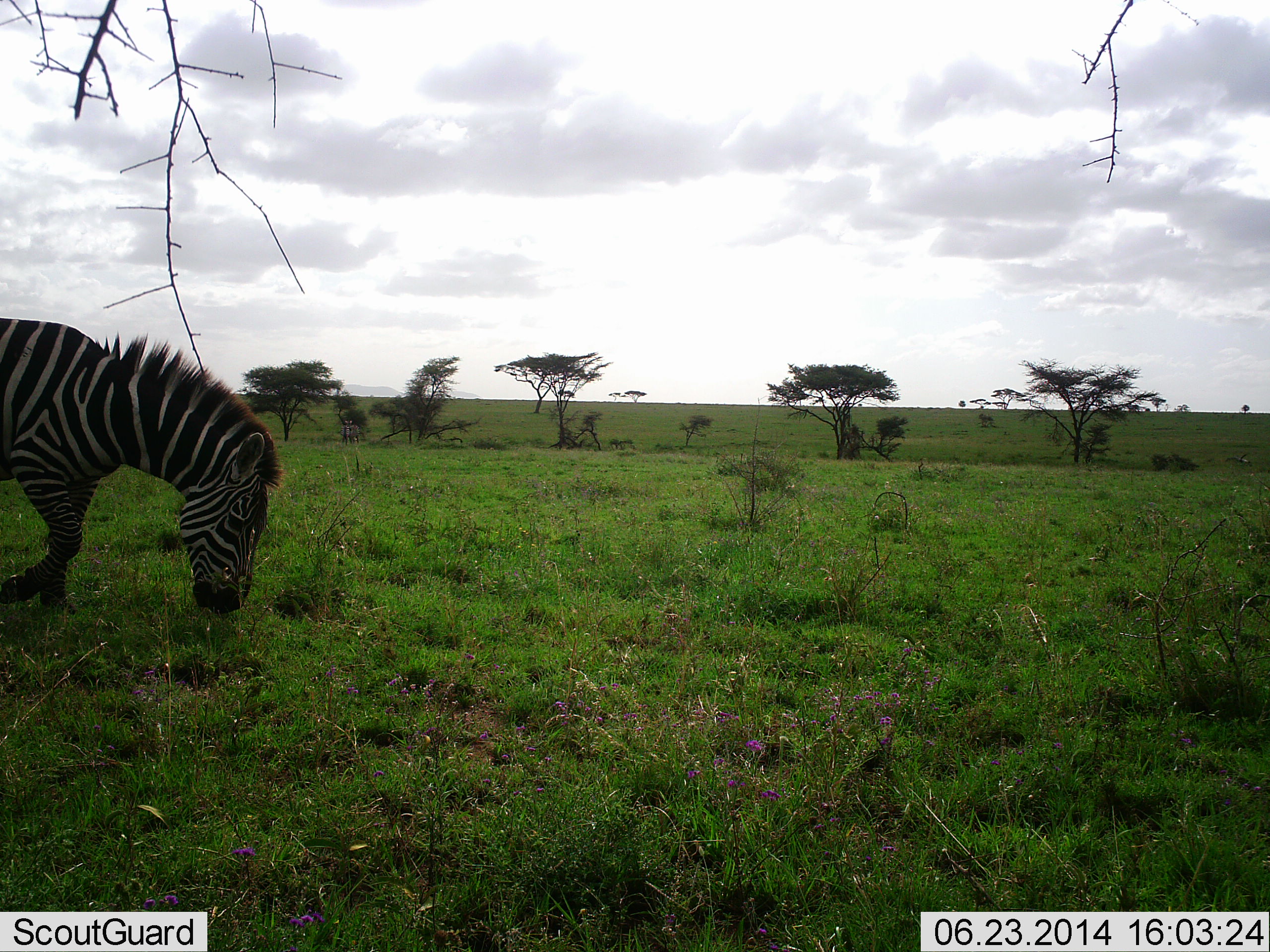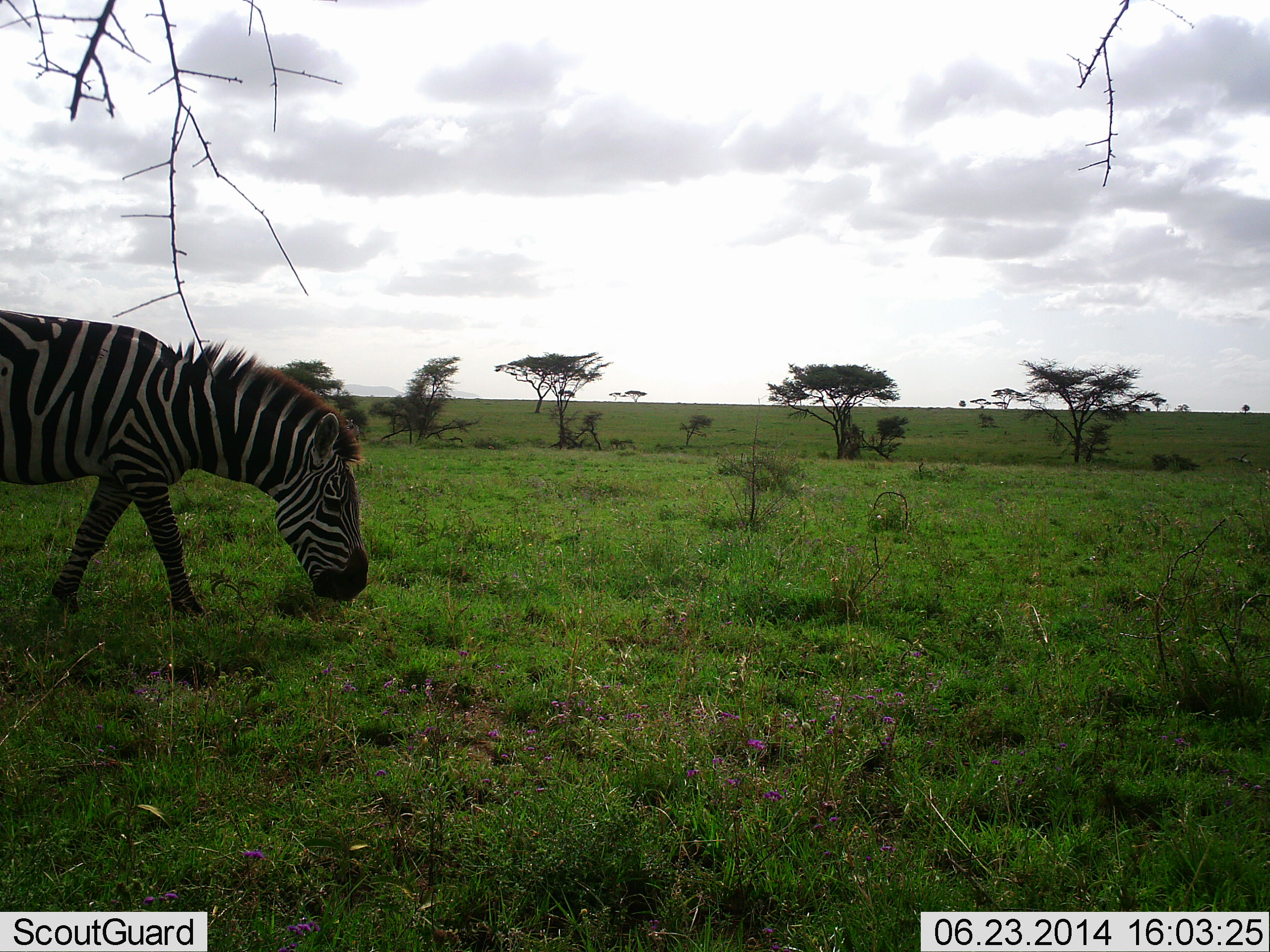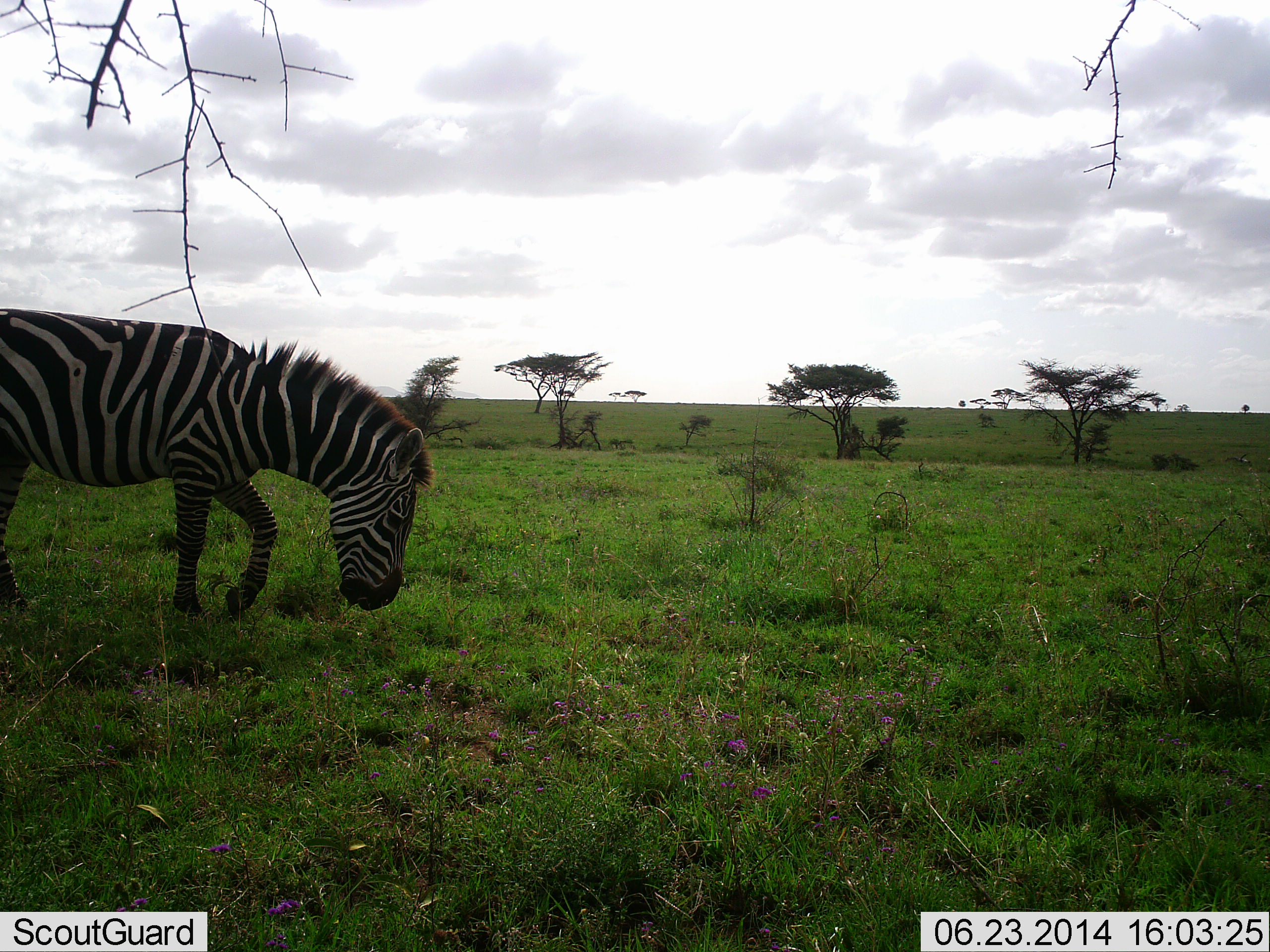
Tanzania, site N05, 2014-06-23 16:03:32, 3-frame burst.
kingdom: Animalia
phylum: Chordata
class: Mammalia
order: Perissodactyla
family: Equidae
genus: Equus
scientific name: Equus quagga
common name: plains zebra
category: zebra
Zebra (plains zebra) (Equus quagga), count 1. Behavior (volunteer vote fractions): standing 0%, resting 0%, moving 80%, interacting 0%. Young present (vote fraction): 0%. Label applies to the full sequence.